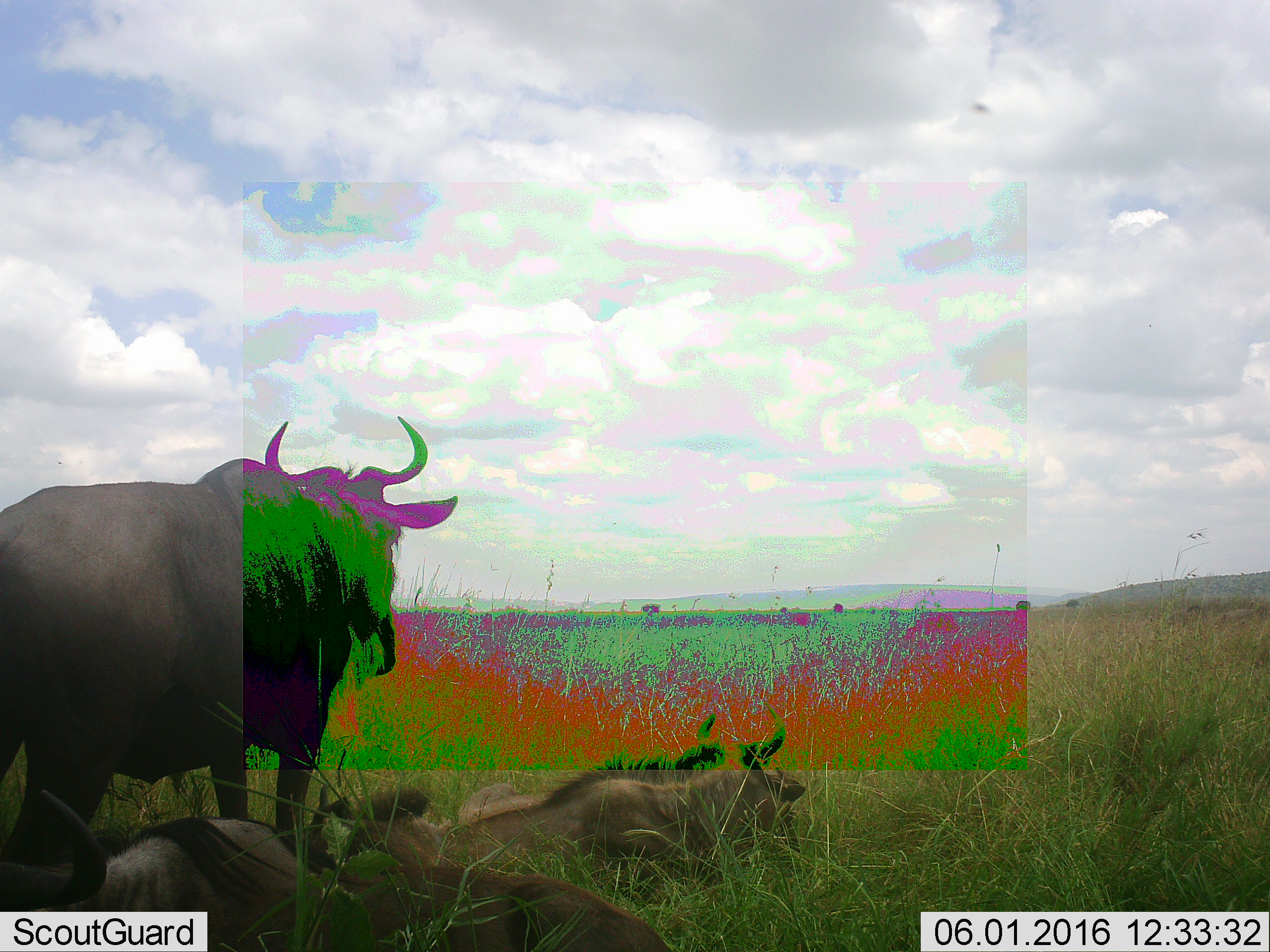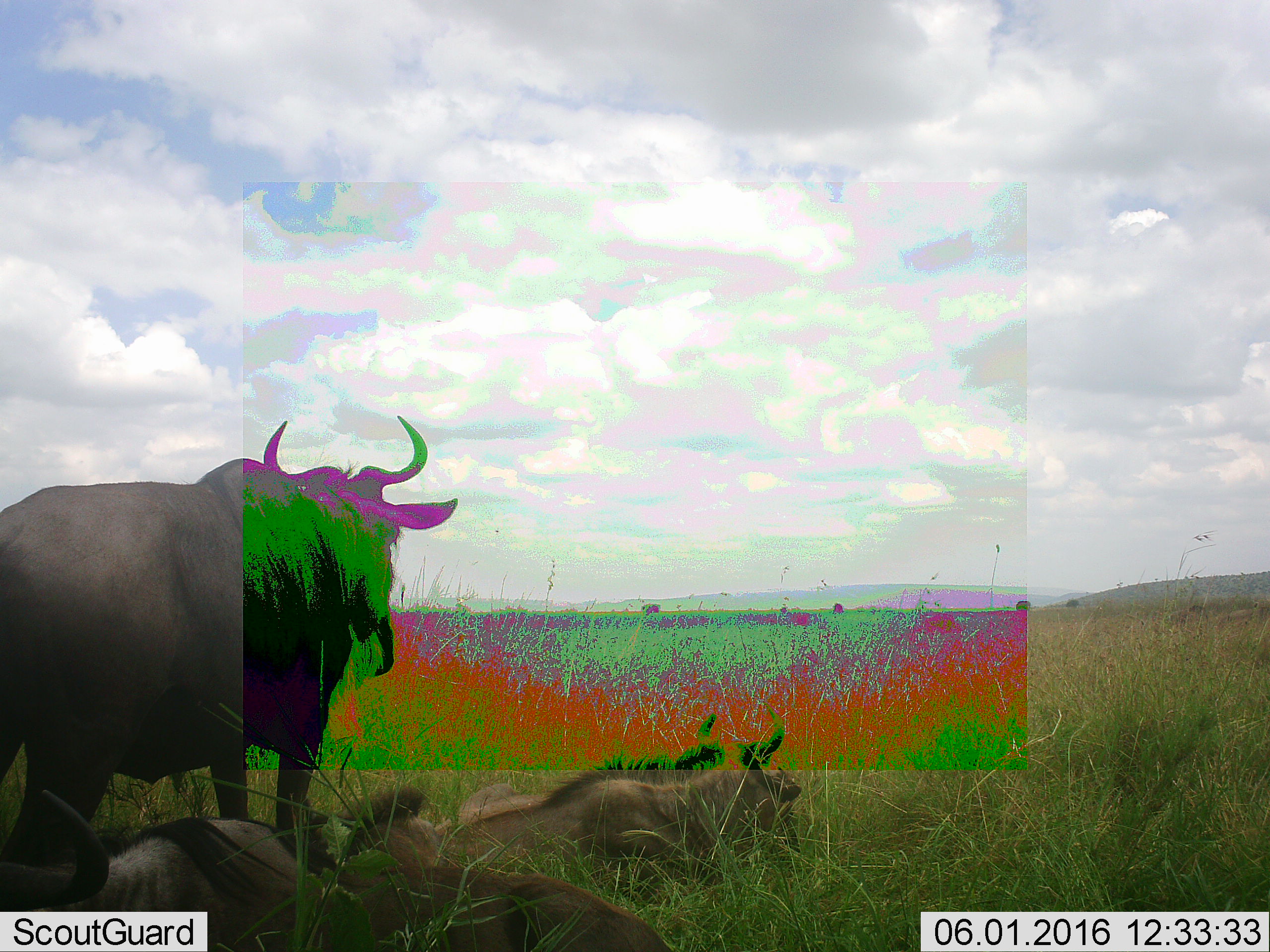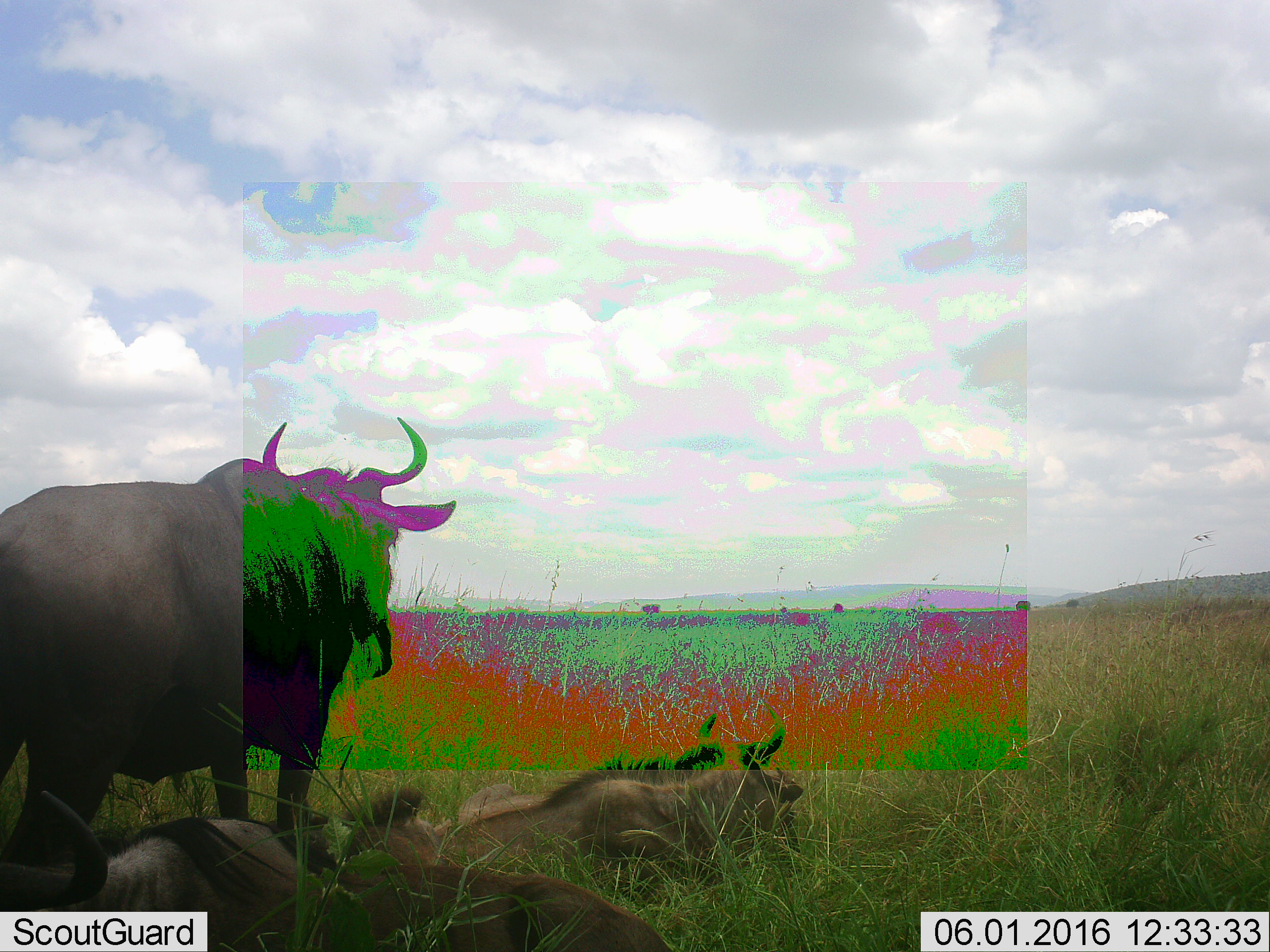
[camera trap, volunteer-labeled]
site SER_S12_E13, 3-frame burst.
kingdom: Animalia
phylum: Chordata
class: Mammalia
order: Artiodactyla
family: Bovidae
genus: Connochaetes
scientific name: Connochaetes taurinus taurinus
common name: blue wildebeest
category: wildebeestblue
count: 4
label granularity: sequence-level